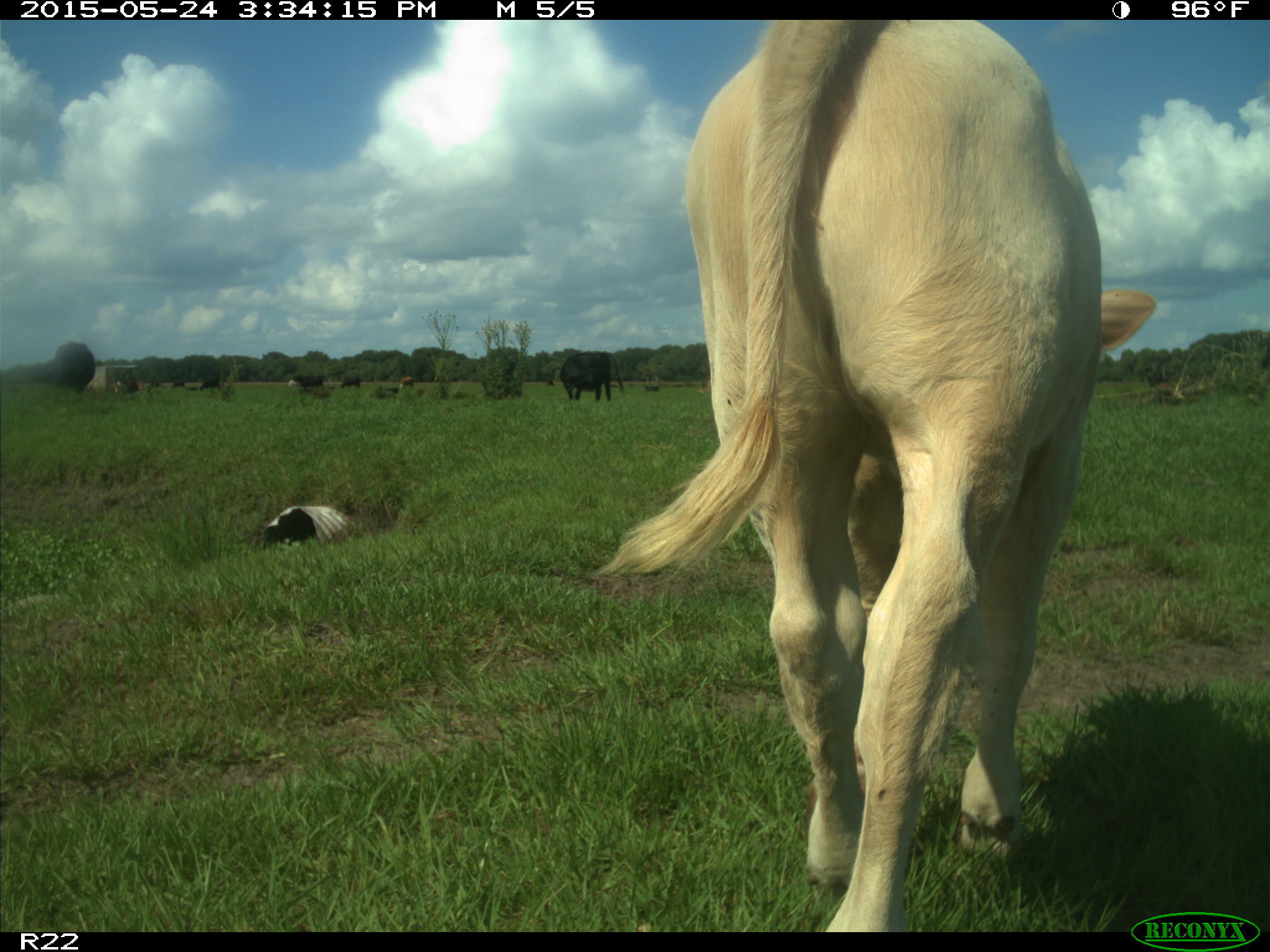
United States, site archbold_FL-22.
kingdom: Animalia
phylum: Chordata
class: Mammalia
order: Artiodactyla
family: Bovidae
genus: Bos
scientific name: Bos taurus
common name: domestic cow